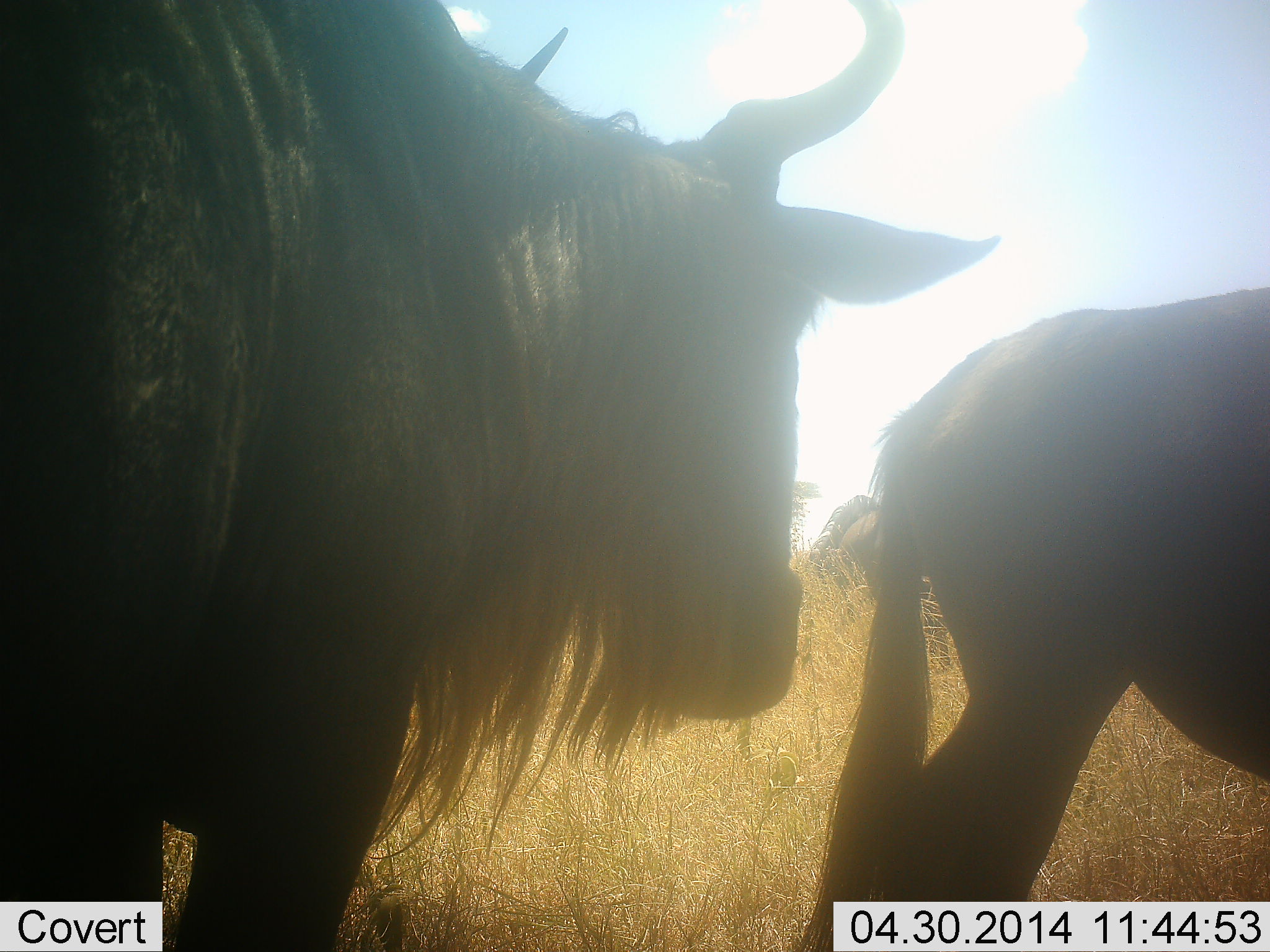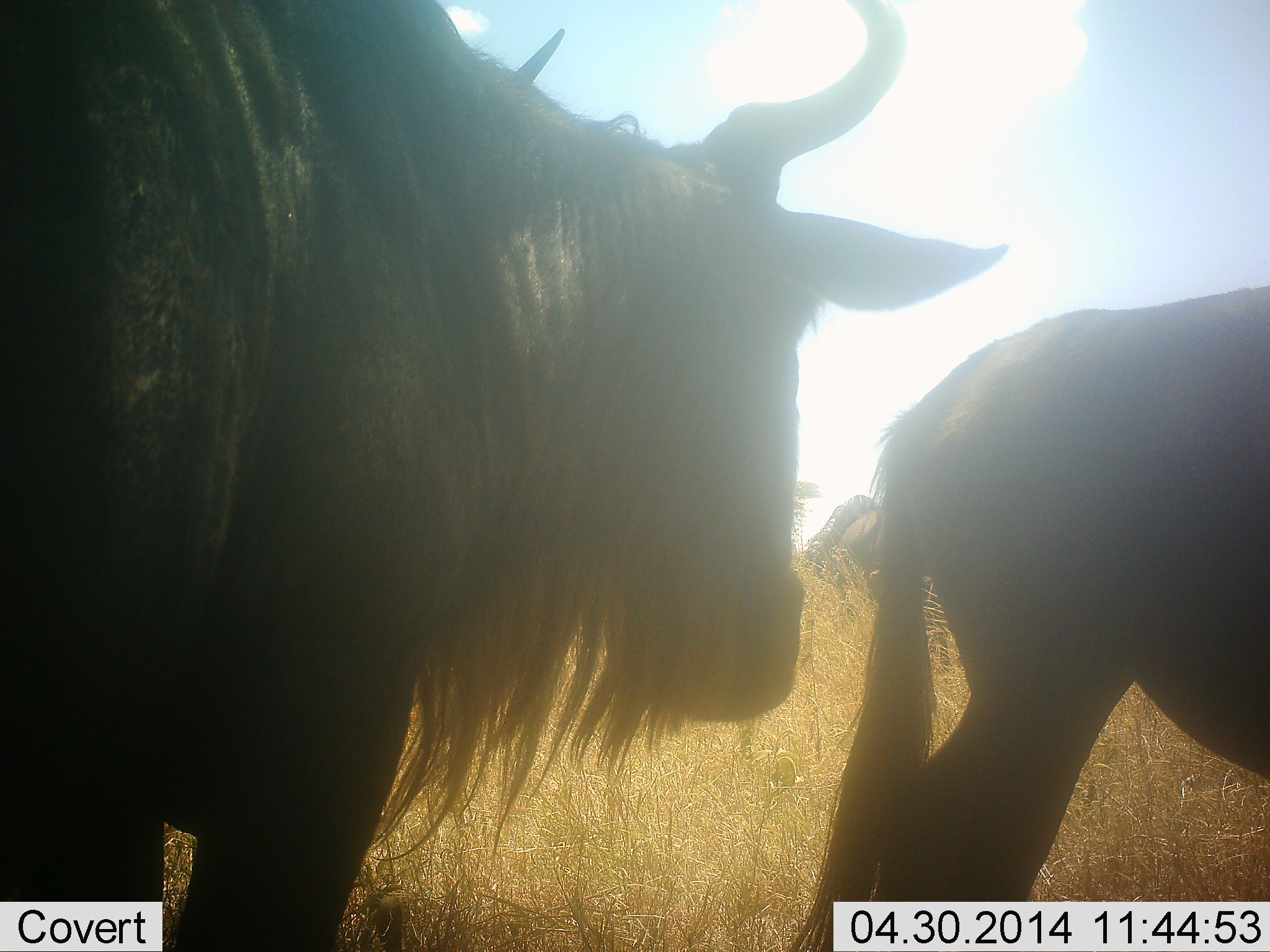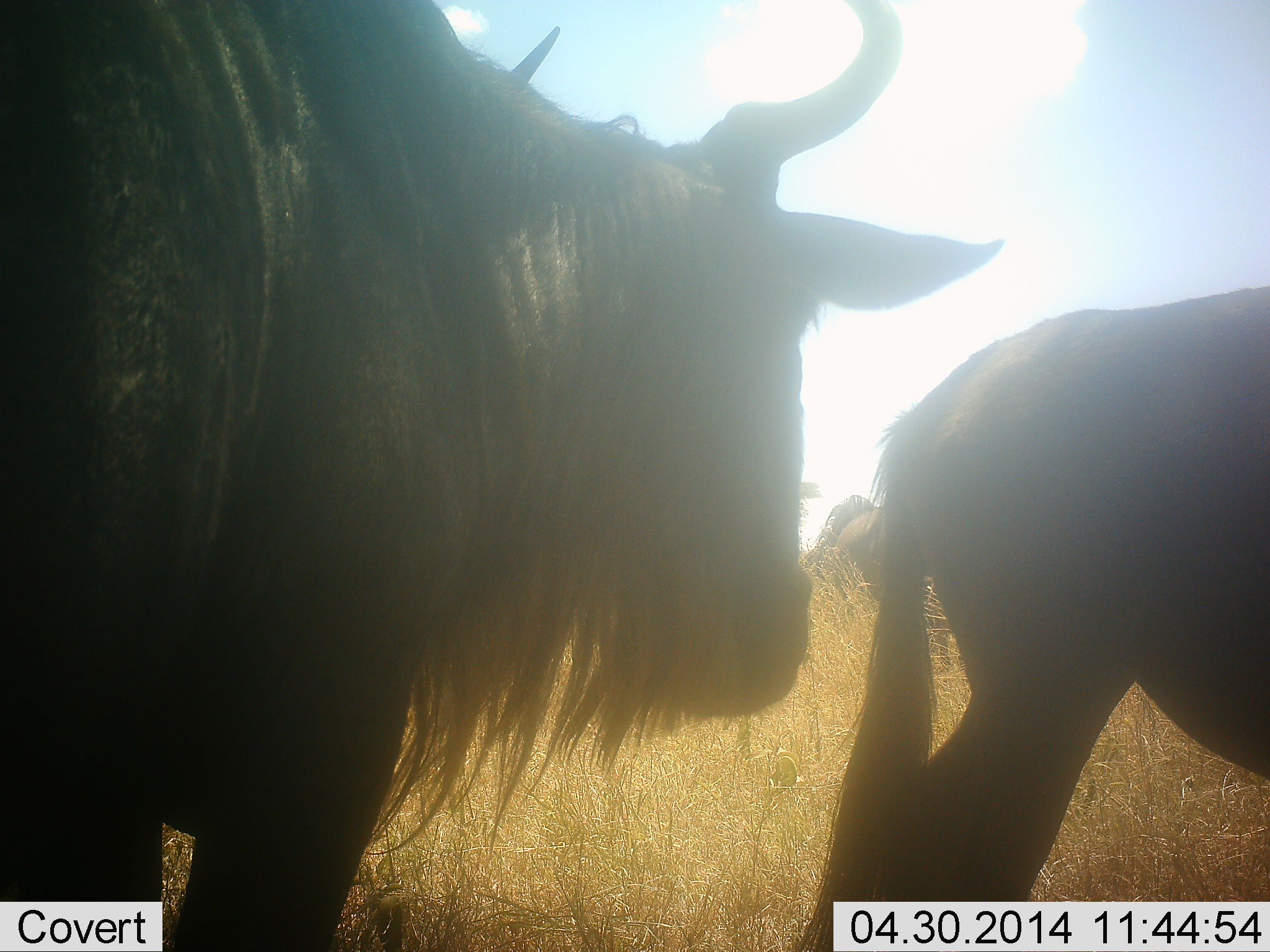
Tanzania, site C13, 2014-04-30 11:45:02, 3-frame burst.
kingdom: Animalia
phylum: Chordata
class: Mammalia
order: Artiodactyla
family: Bovidae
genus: Connochaetes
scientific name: Connochaetes taurinus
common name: blue wildebeest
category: wildebeest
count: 3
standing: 90%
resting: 10%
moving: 10%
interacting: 0%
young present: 0%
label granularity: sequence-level